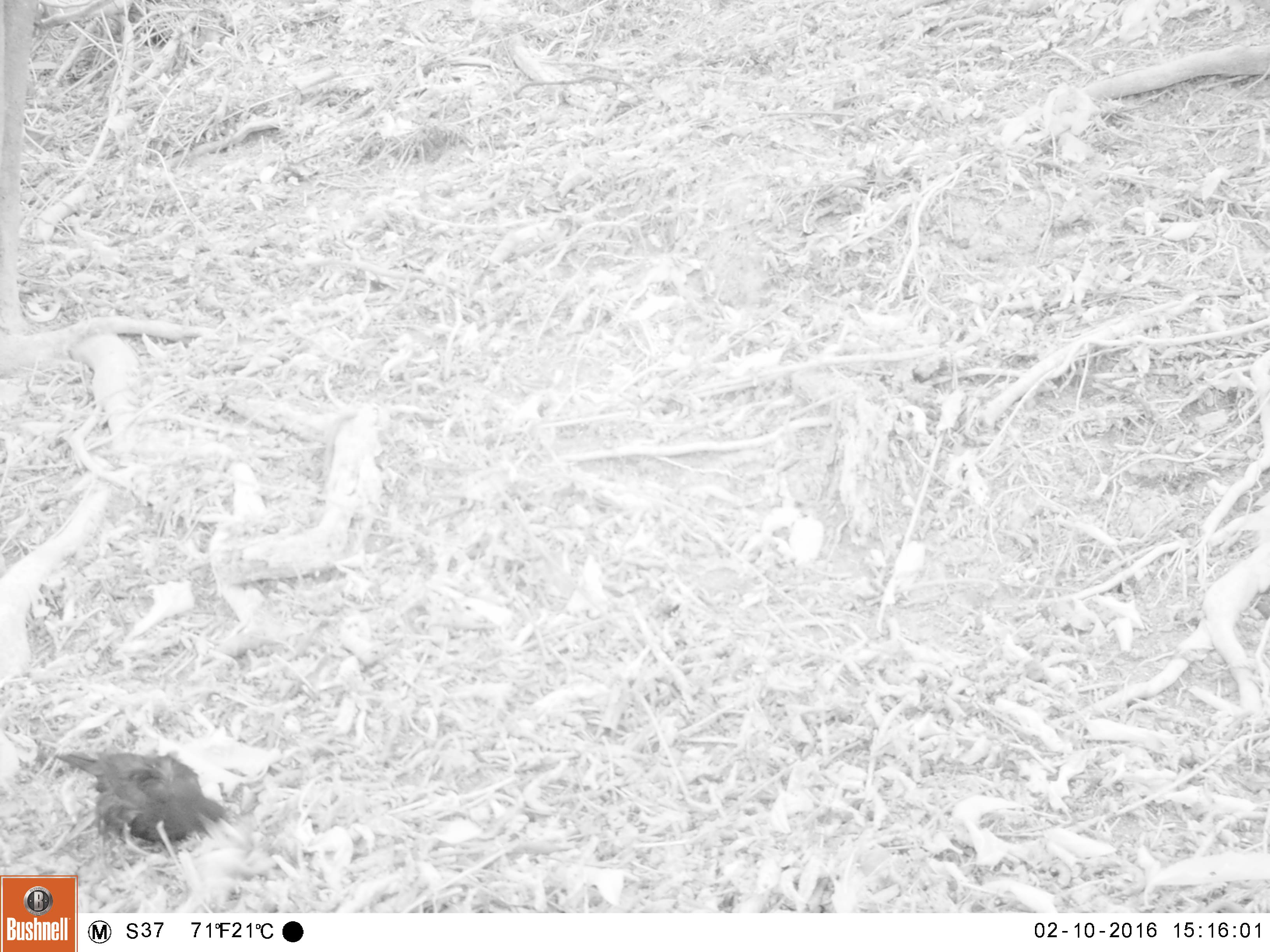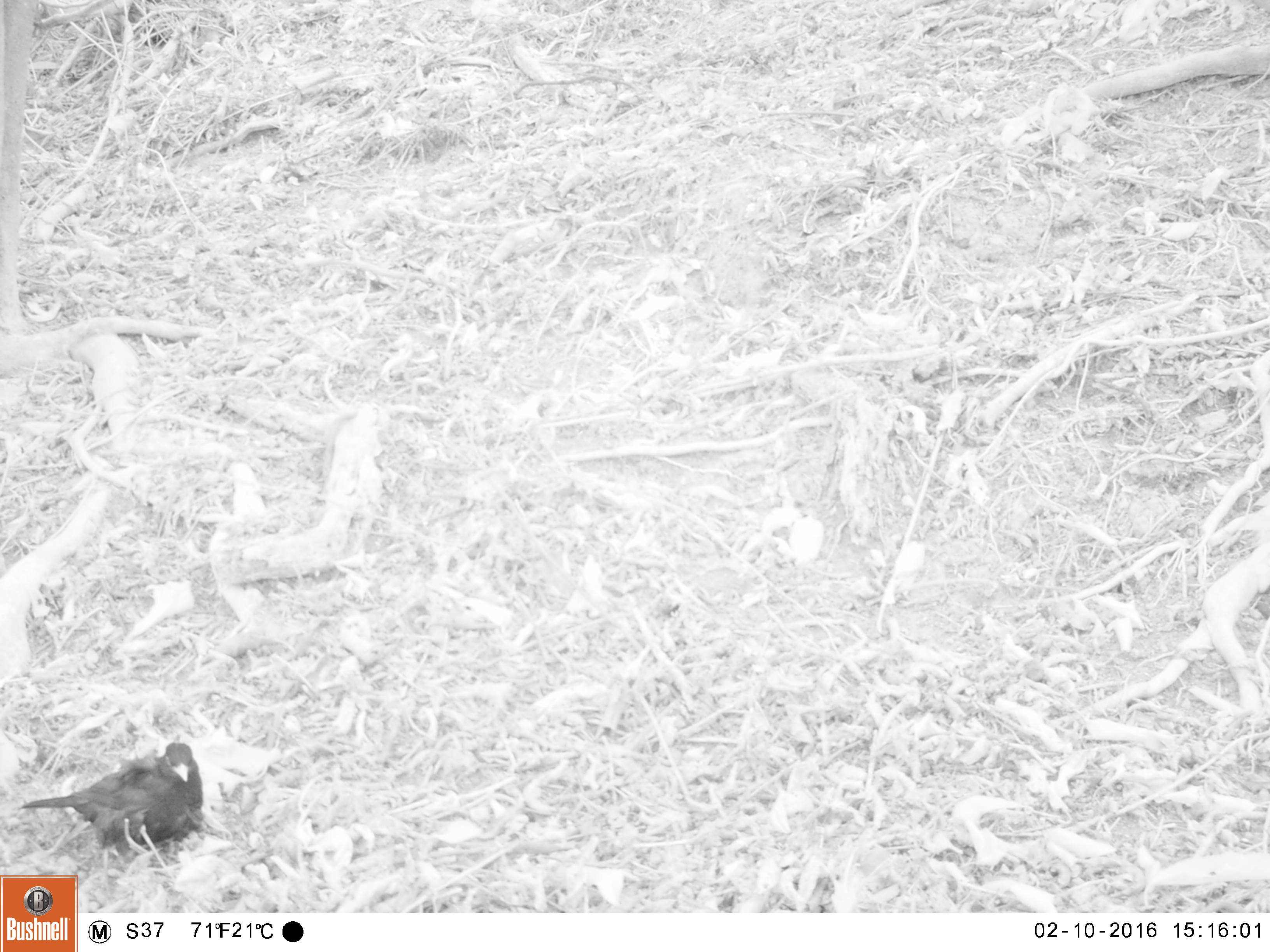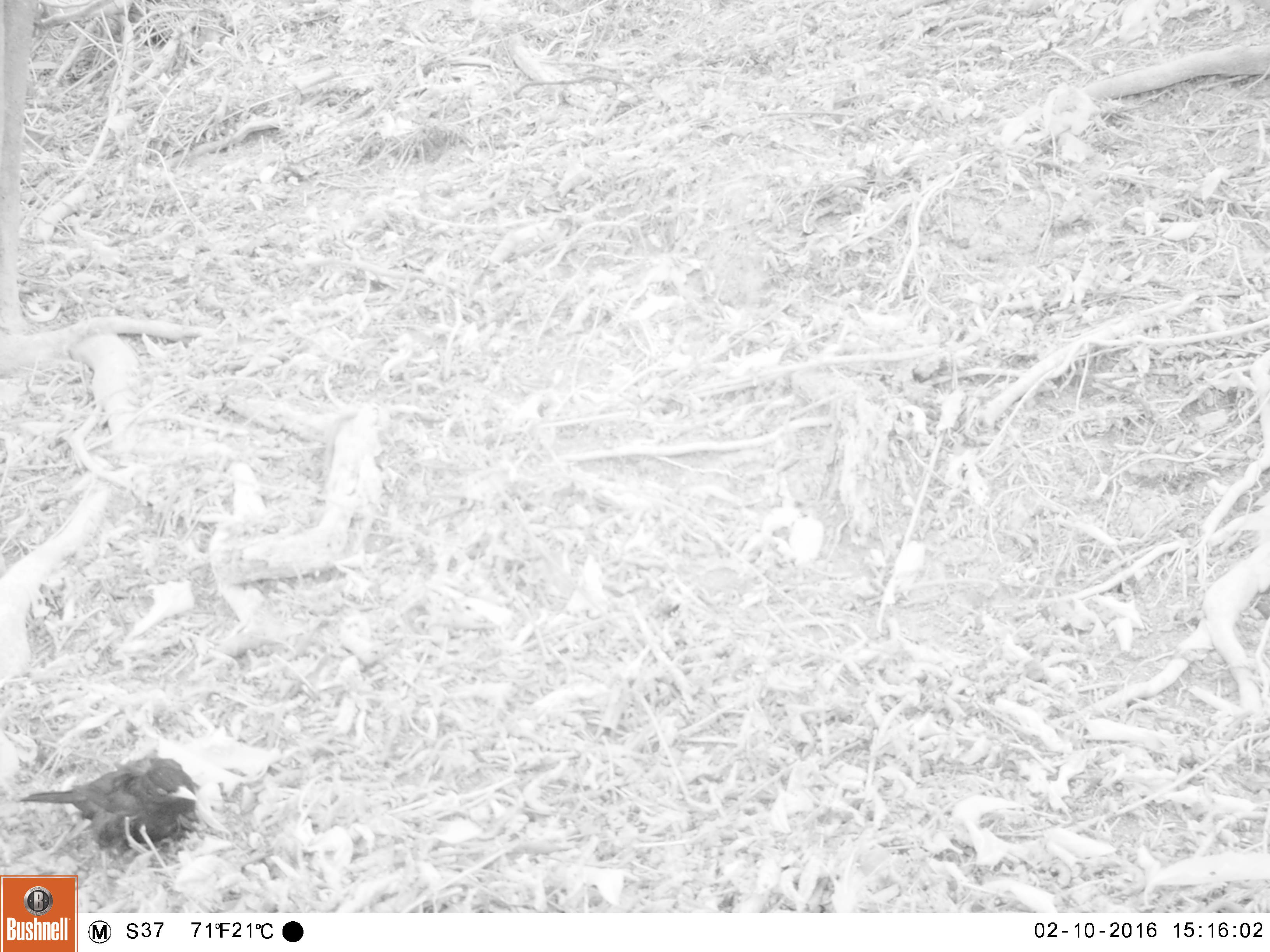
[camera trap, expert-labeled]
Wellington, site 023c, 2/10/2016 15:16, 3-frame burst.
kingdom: Animalia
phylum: Chordata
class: Aves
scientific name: Aves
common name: bird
Bird (Aves).